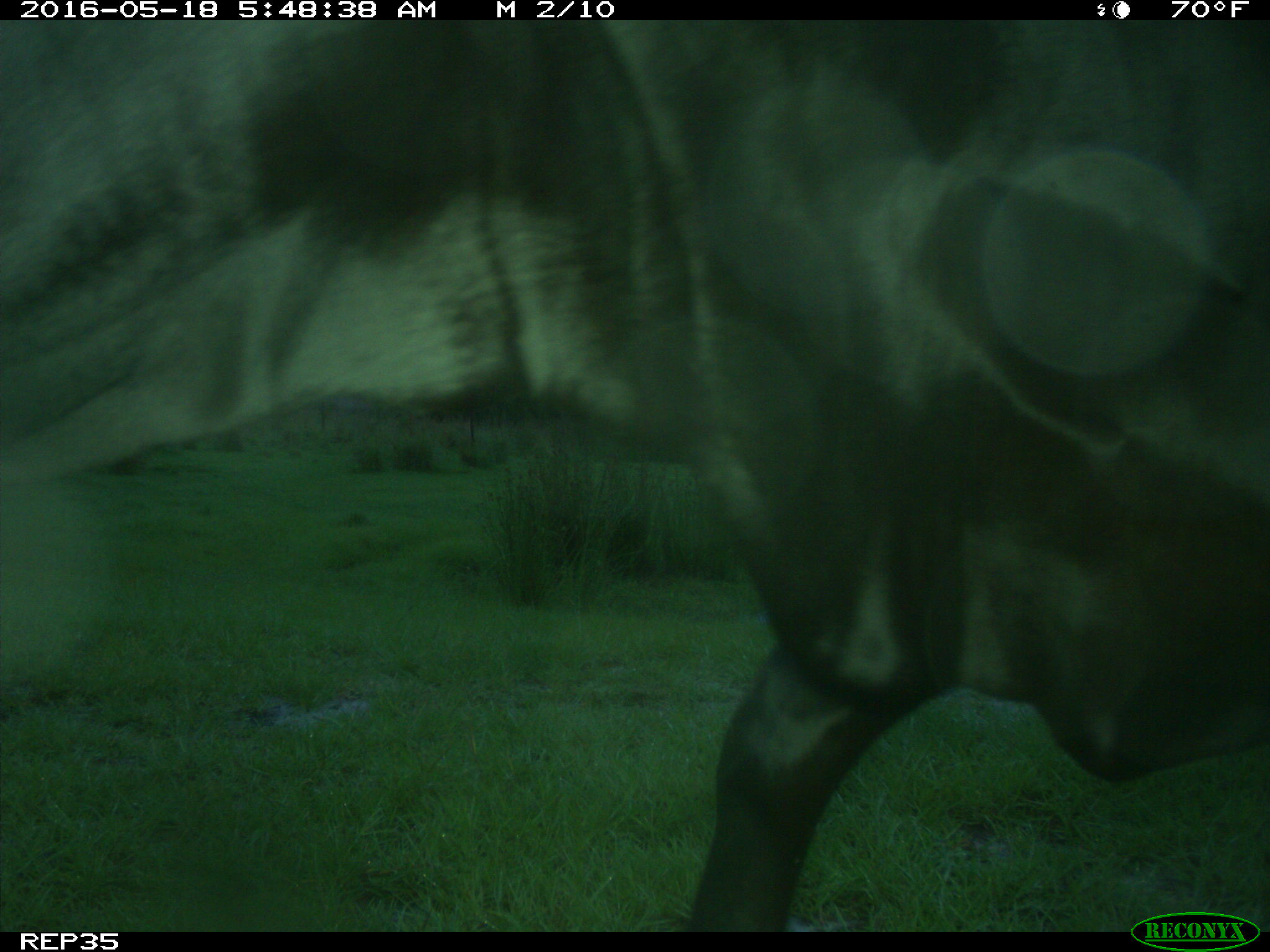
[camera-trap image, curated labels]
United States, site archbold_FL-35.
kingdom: Animalia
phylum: Chordata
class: Mammalia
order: Artiodactyla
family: Bovidae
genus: Bos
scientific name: Bos taurus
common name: domestic cow